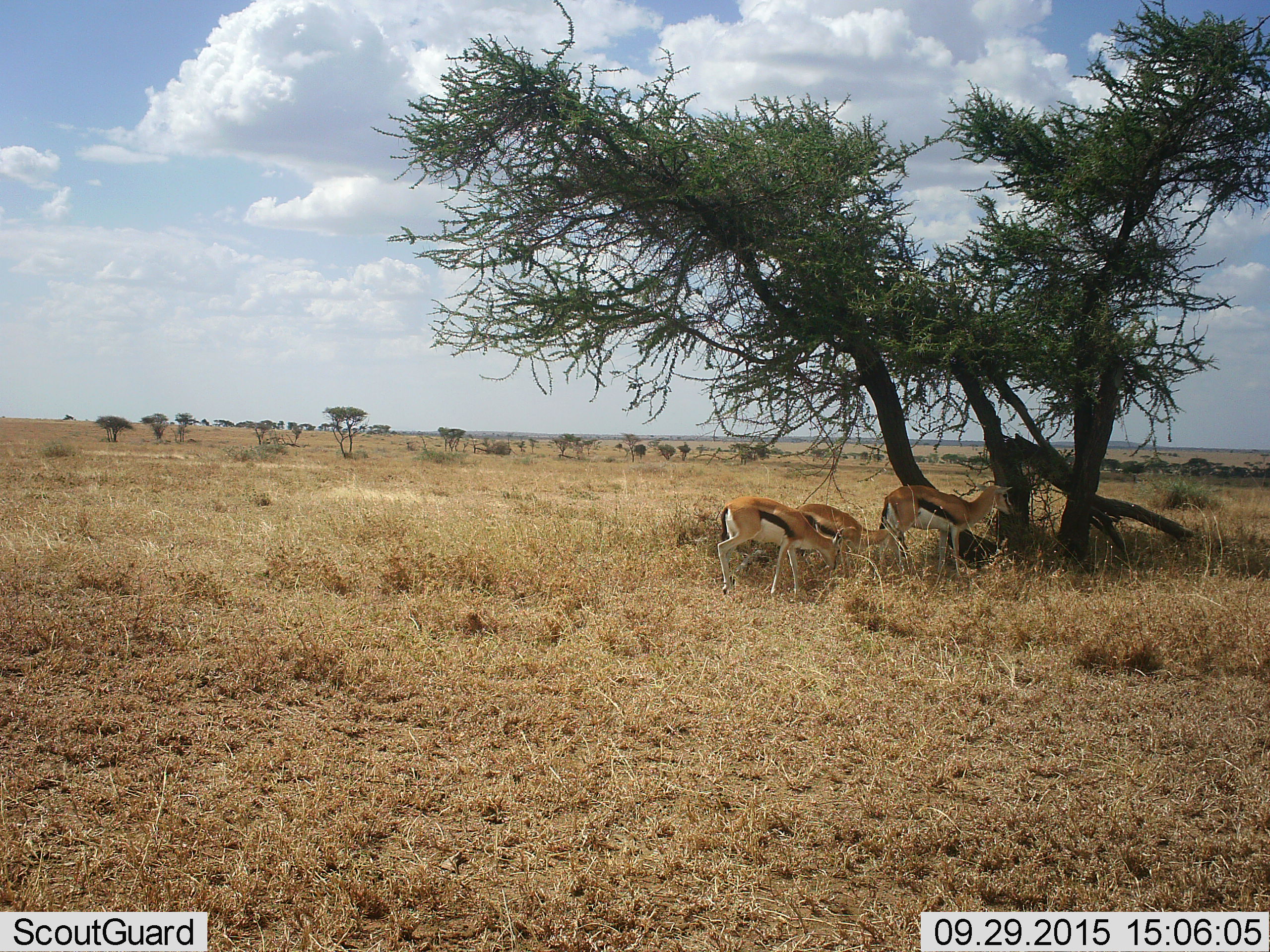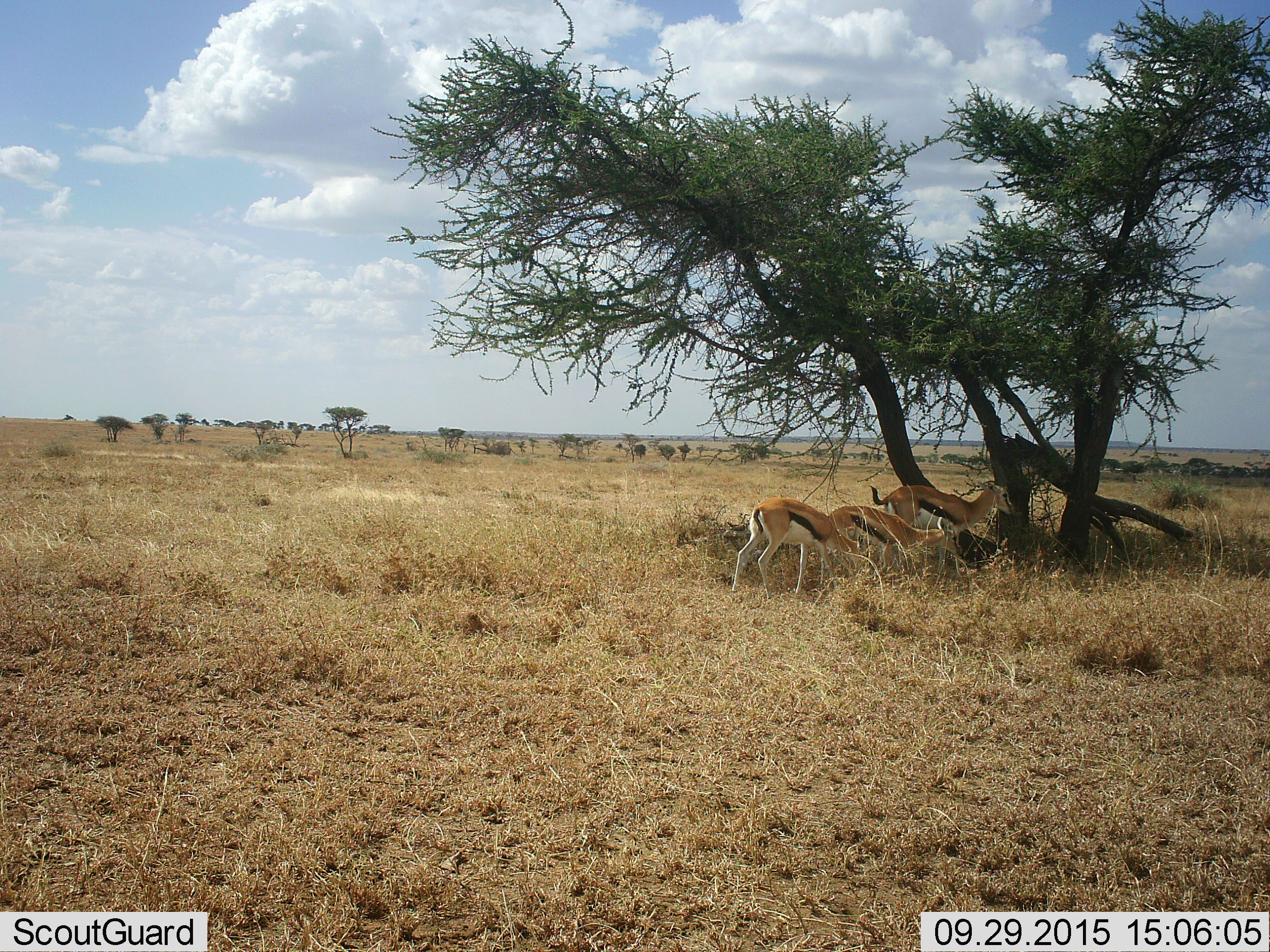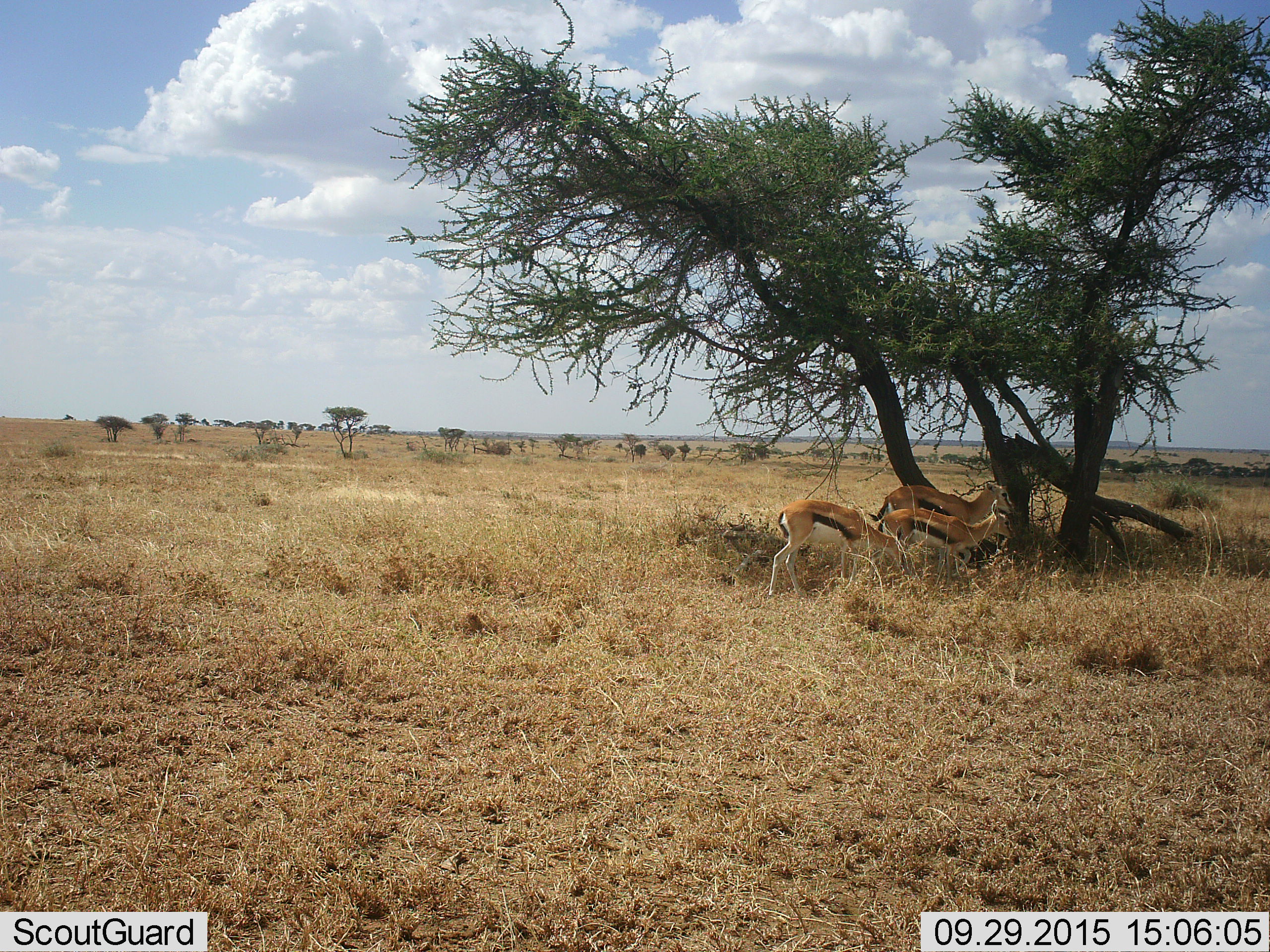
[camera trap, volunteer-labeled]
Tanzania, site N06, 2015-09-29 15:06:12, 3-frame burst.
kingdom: Animalia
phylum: Chordata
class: Mammalia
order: Artiodactyla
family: Bovidae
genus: Eudorcas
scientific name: Eudorcas thomsonii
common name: thomson's gazelle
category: gazellethomsons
Gazellethomsons (thomson's gazelle) (Eudorcas thomsonii), count 3. Behavior (volunteer vote fractions): standing 50%, resting 0%, moving 33%, interacting 0%. Young present (vote fraction): 17%. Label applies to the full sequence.